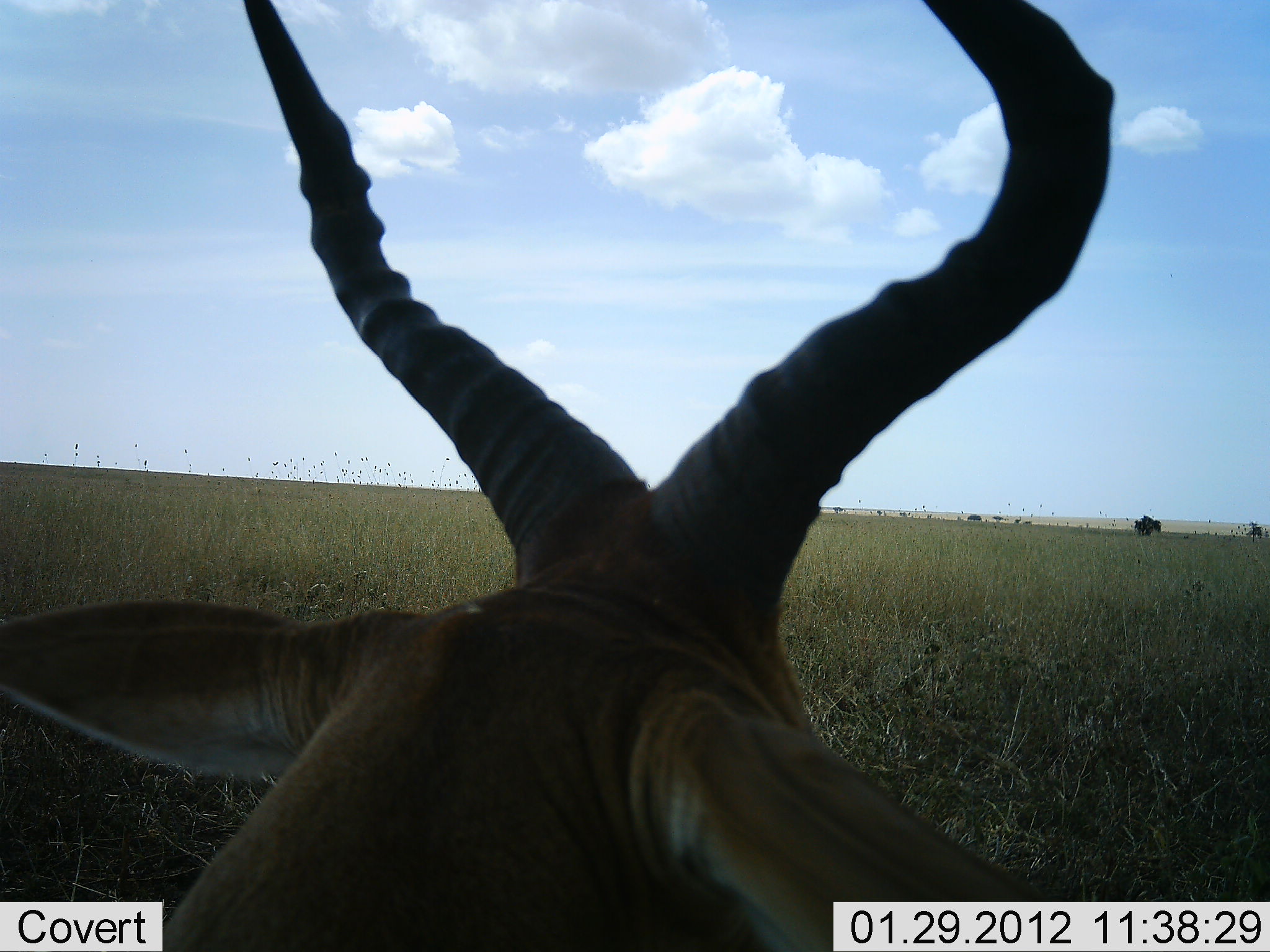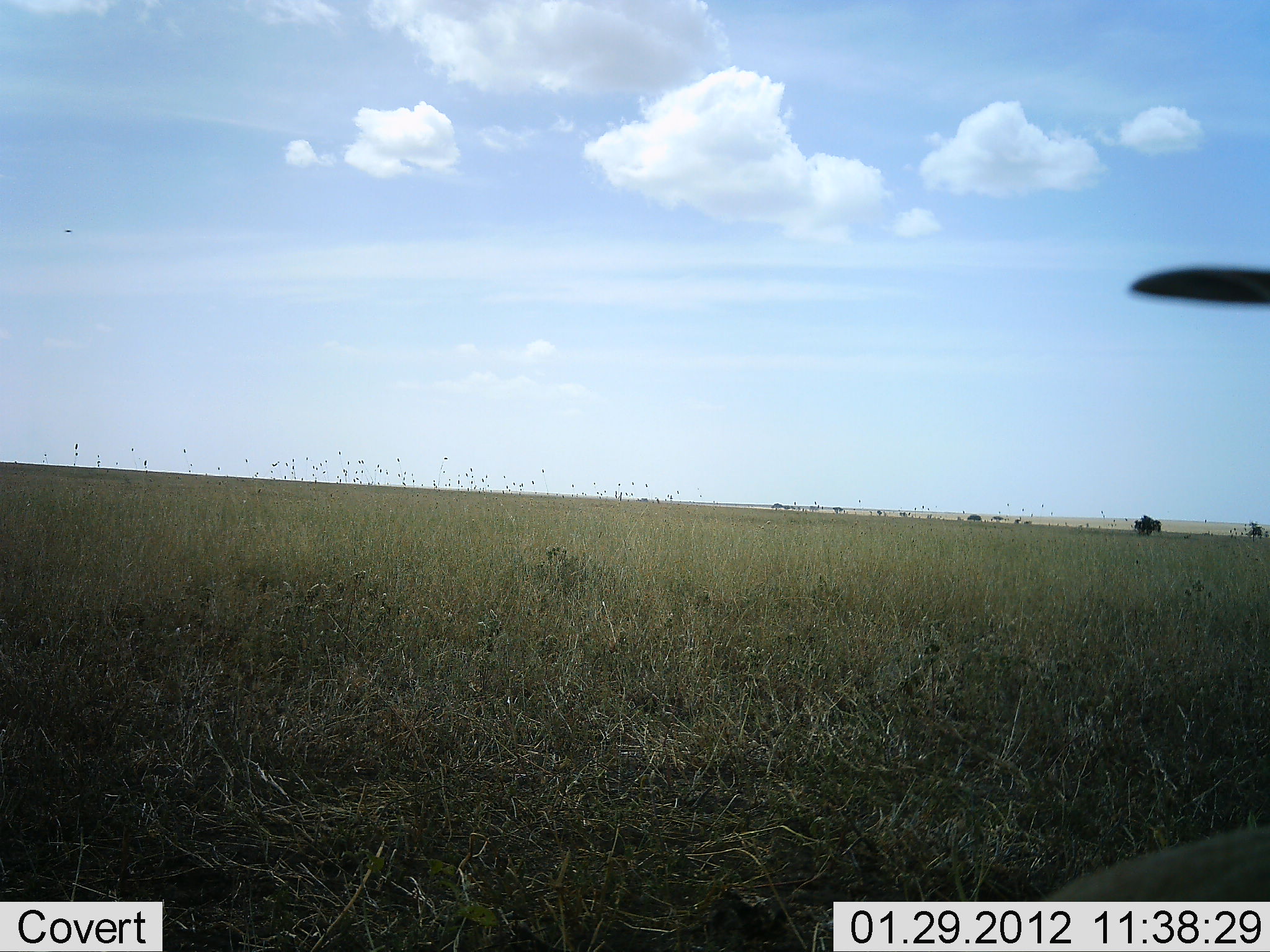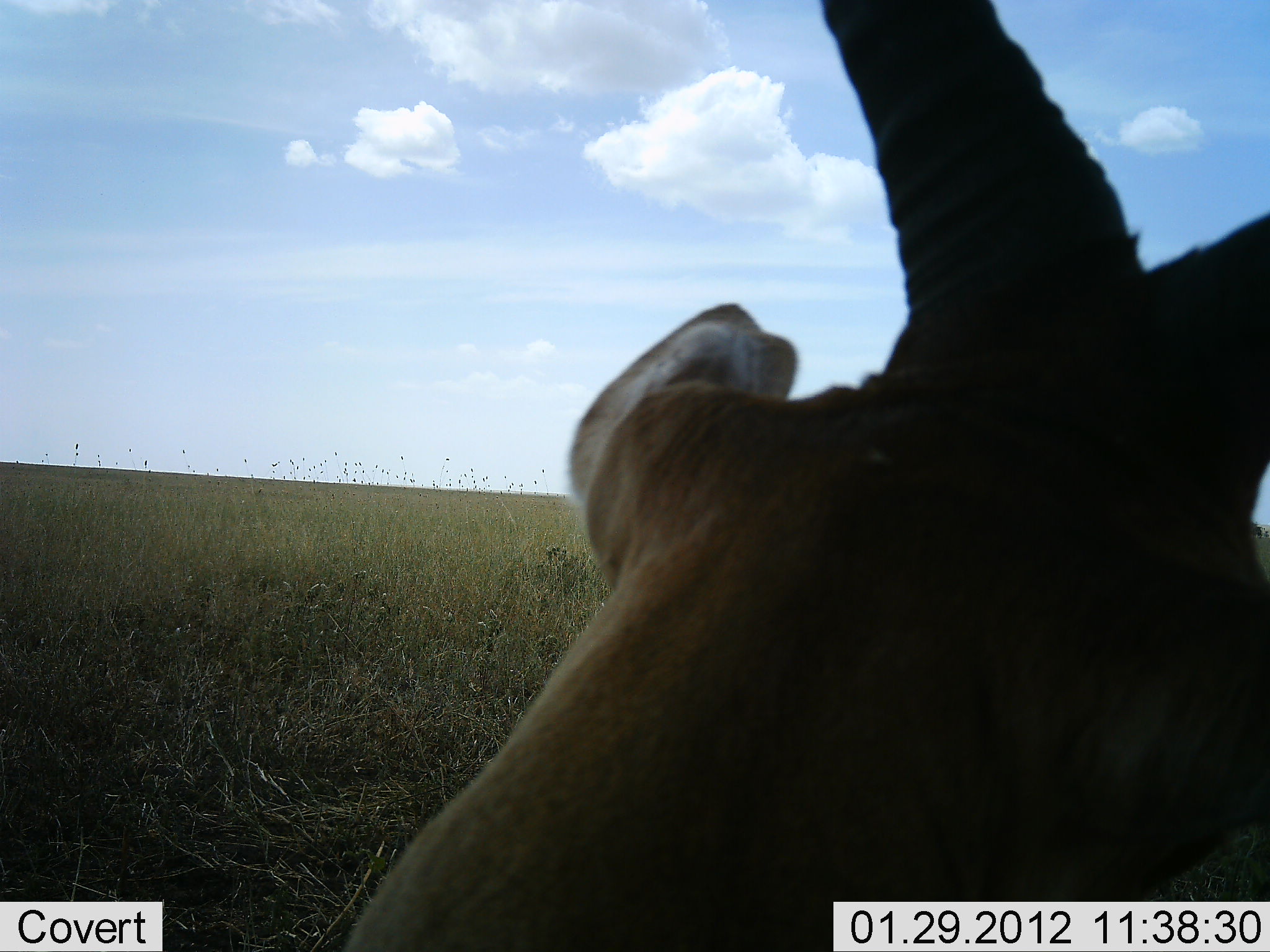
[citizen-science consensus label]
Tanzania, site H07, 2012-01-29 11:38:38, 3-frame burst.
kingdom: Animalia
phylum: Chordata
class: Mammalia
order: Artiodactyla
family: Bovidae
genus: Alcelaphus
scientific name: Alcelaphus buselaphus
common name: hartebeest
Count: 1.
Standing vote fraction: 14%.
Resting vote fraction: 50%.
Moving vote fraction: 36%.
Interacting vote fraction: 0%.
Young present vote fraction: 0%.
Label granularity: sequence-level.